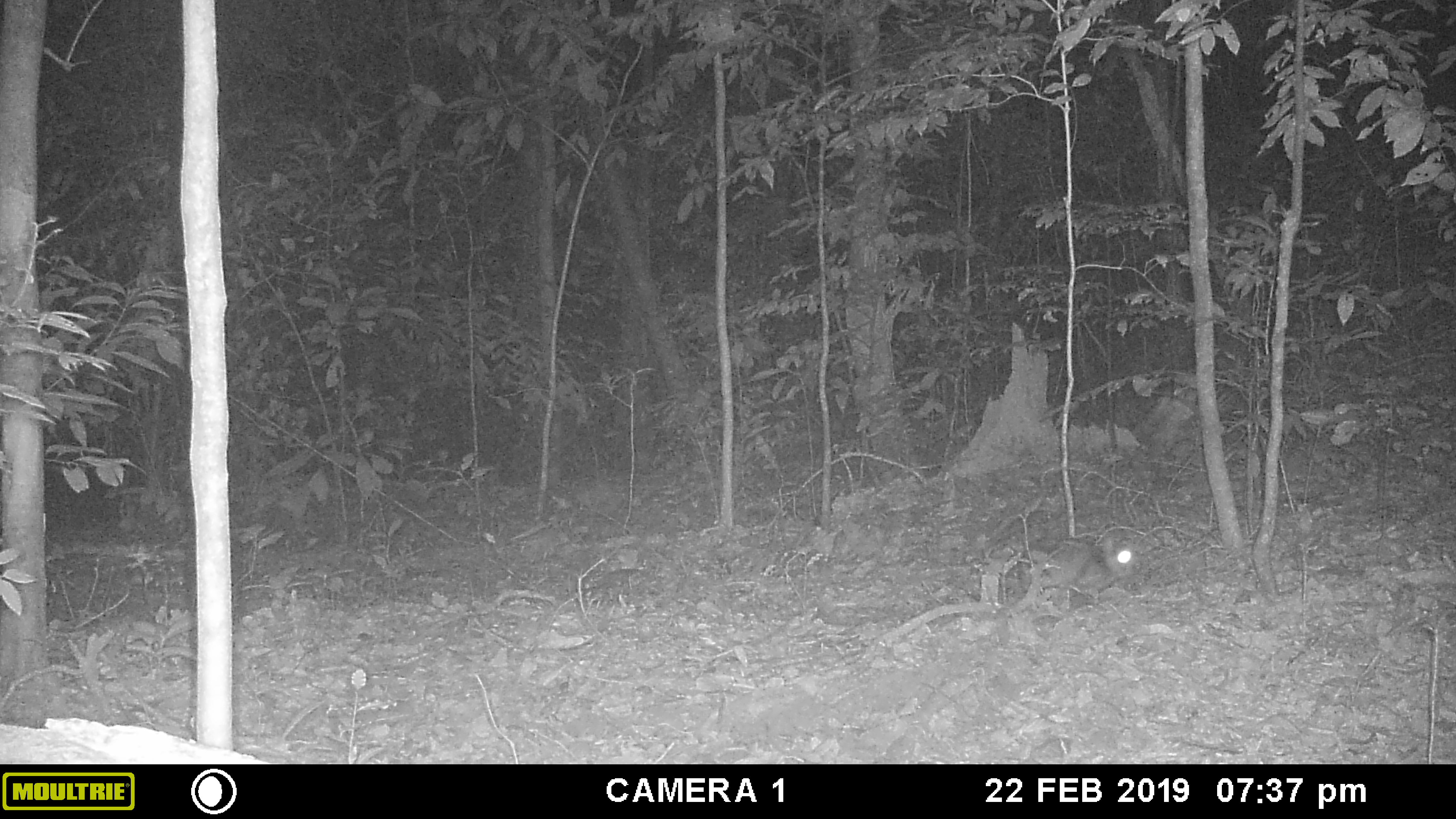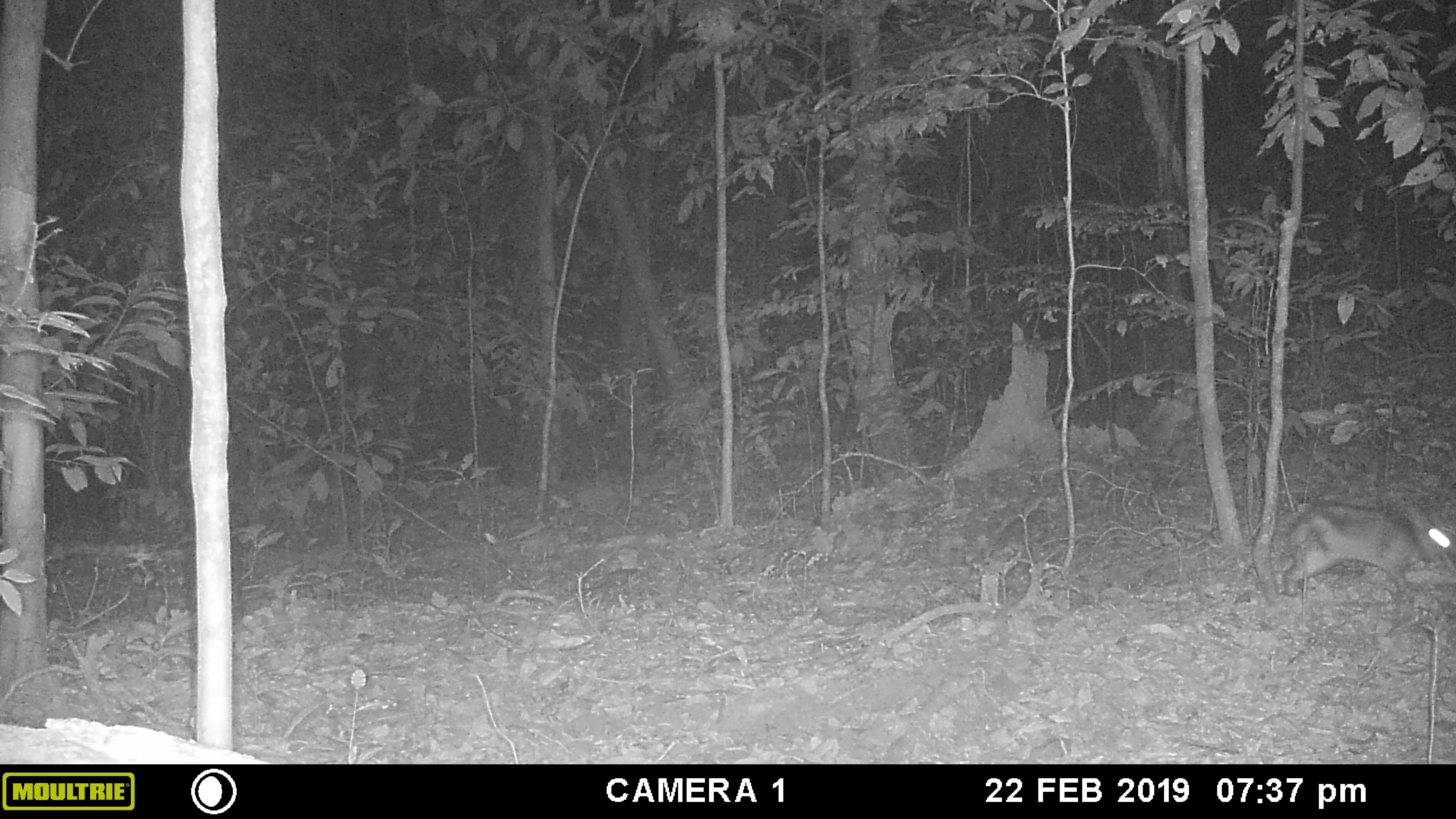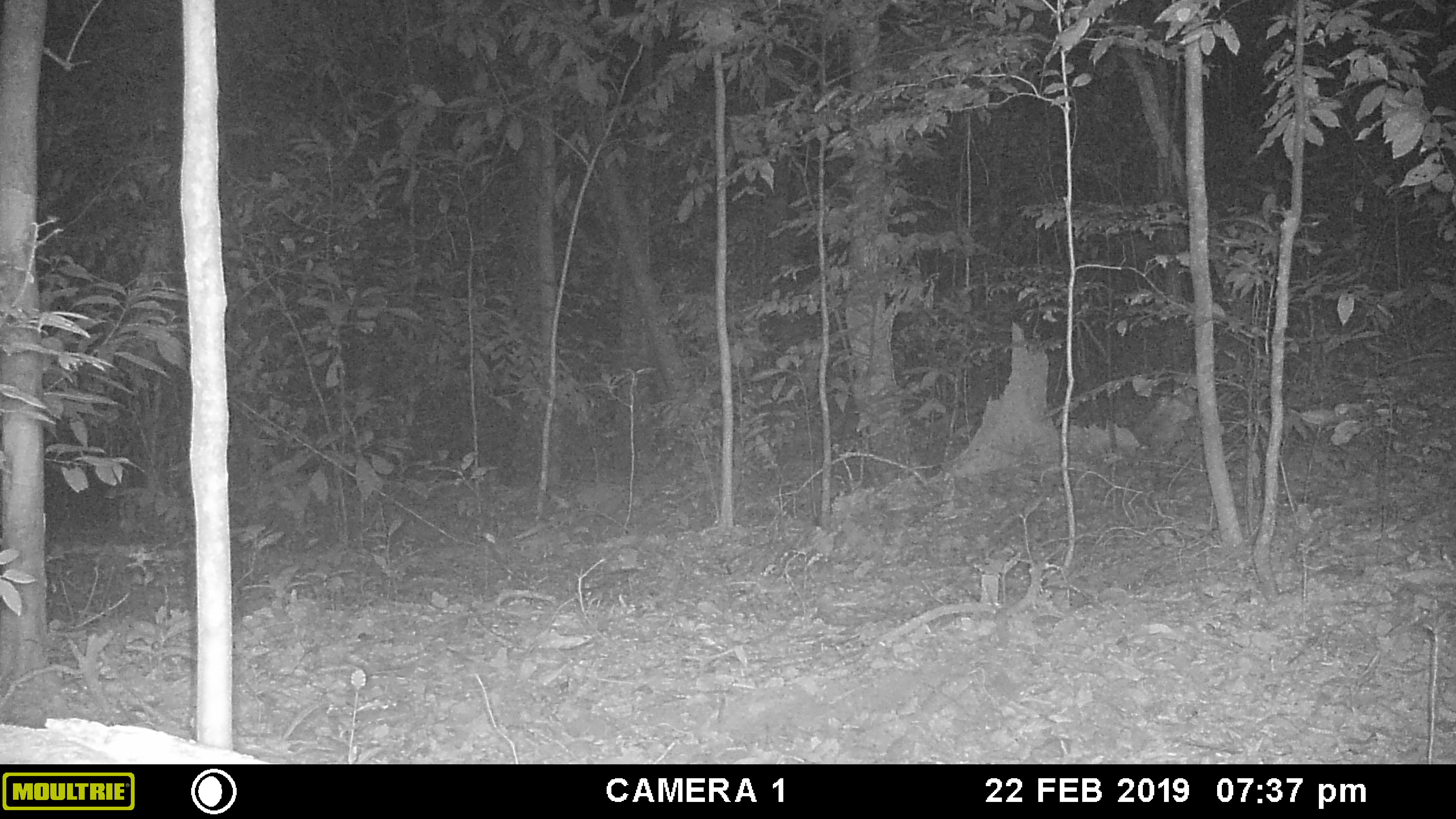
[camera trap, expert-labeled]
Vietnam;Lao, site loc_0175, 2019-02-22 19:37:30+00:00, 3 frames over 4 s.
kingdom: Animalia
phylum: Chordata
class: Mammalia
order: Lagomorpha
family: Leporidae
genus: Nesolagus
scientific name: Nesolagus timminsi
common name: annamite striped rabbit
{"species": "annamite striped rabbit (Nesolagus timminsi)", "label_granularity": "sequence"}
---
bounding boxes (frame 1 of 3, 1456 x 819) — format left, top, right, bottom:
annamite striped rabbit: 1041, 533, 1143, 600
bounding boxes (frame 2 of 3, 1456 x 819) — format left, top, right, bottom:
annamite striped rabbit: 1273, 494, 1455, 596